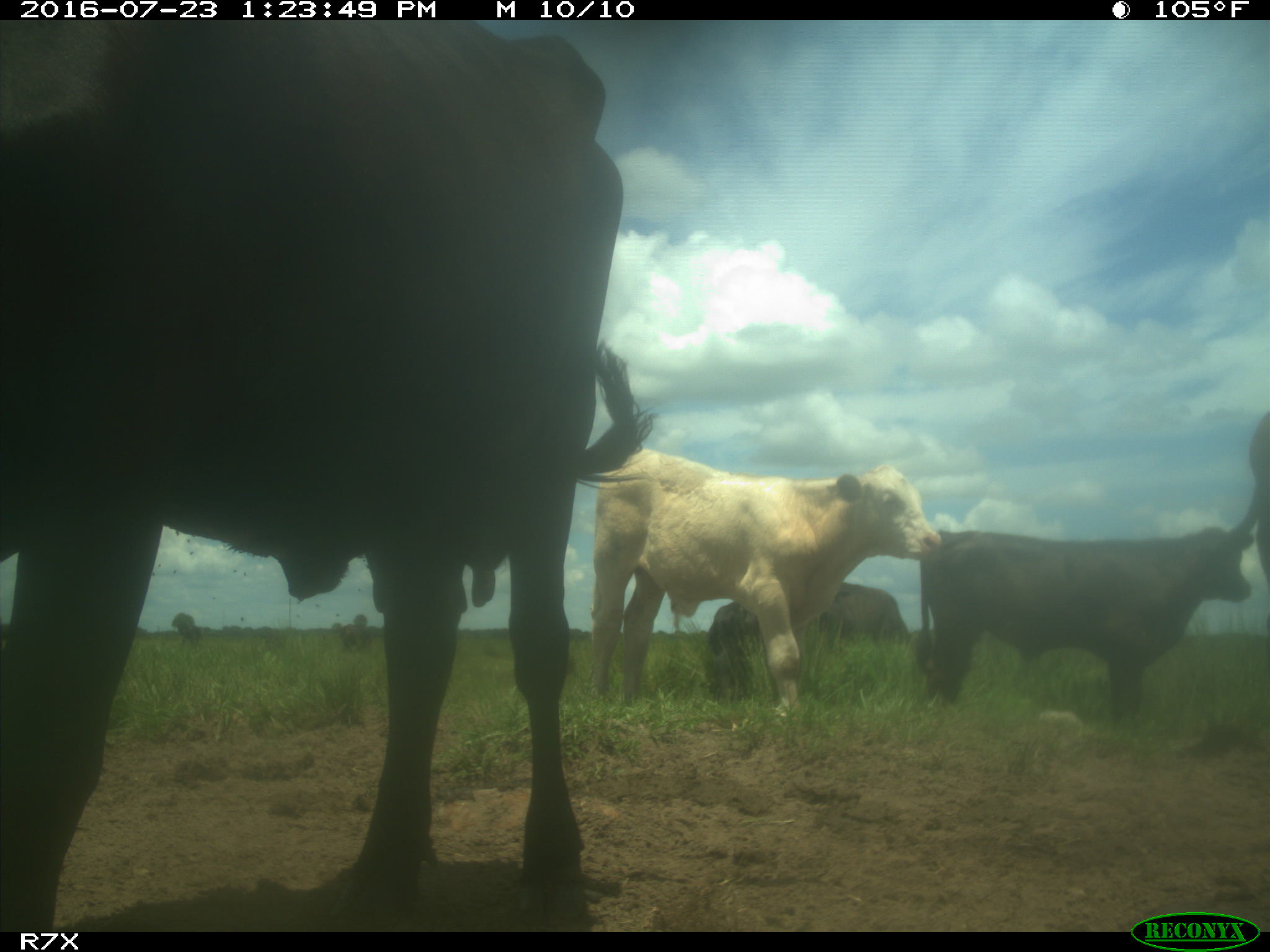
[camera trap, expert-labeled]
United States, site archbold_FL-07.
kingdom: Animalia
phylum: Chordata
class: Mammalia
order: Artiodactyla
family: Bovidae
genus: Bos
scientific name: Bos taurus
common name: domestic cow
Bos taurus (domestic cow).